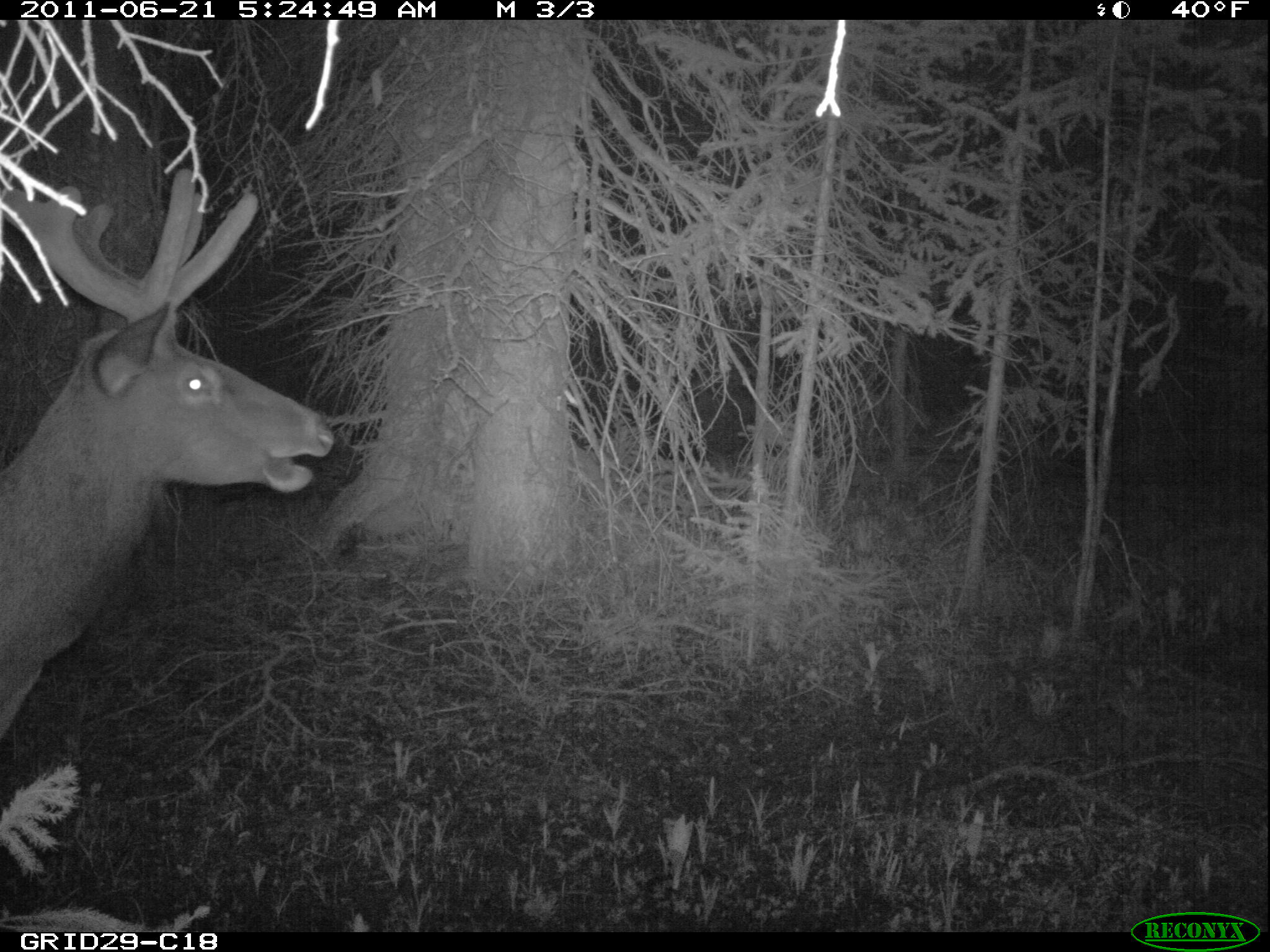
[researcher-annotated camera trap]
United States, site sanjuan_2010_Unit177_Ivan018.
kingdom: Animalia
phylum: Chordata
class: Mammalia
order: Artiodactyla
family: Cervidae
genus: Cervus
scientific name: Cervus elaphus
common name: red deer